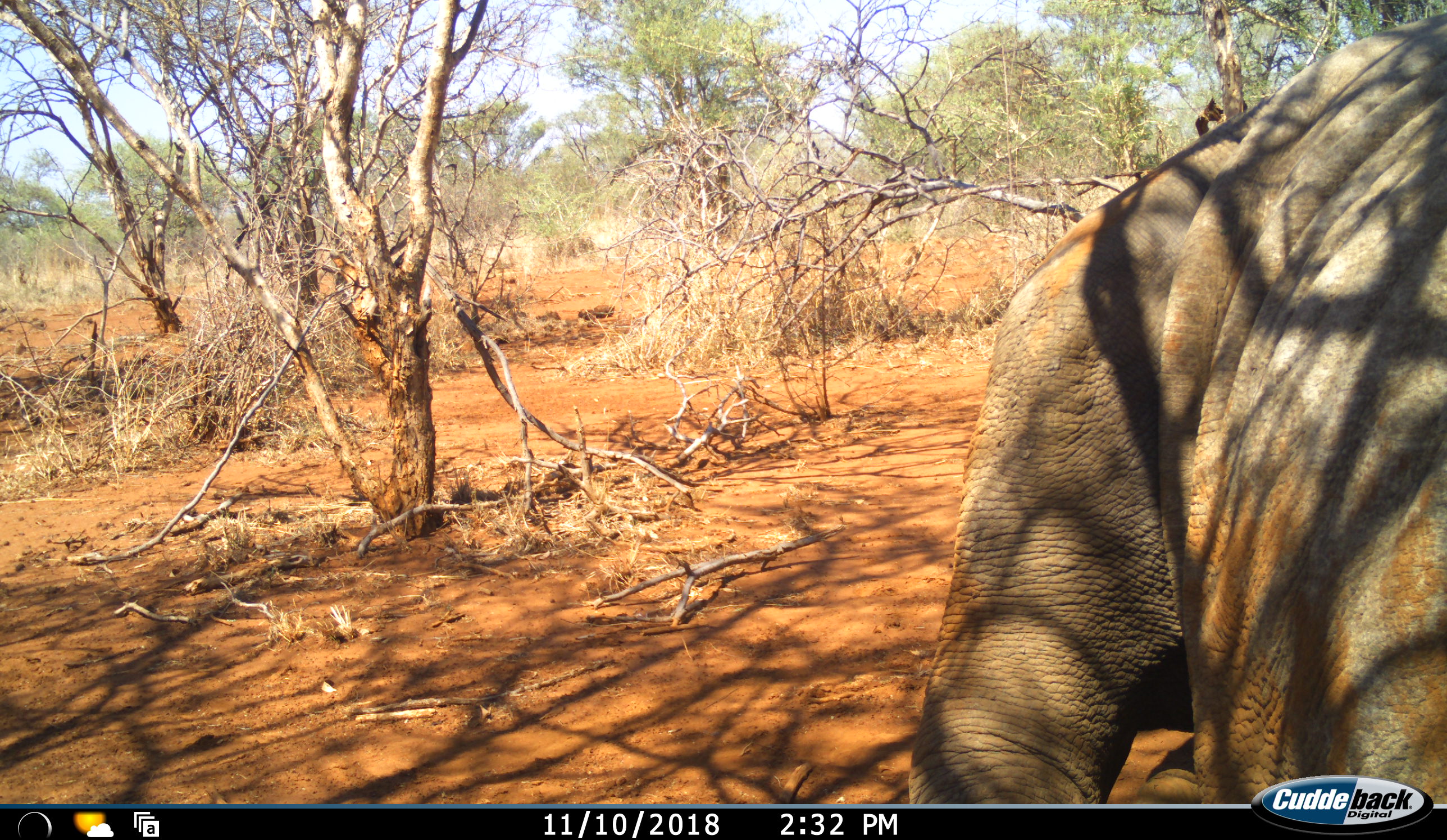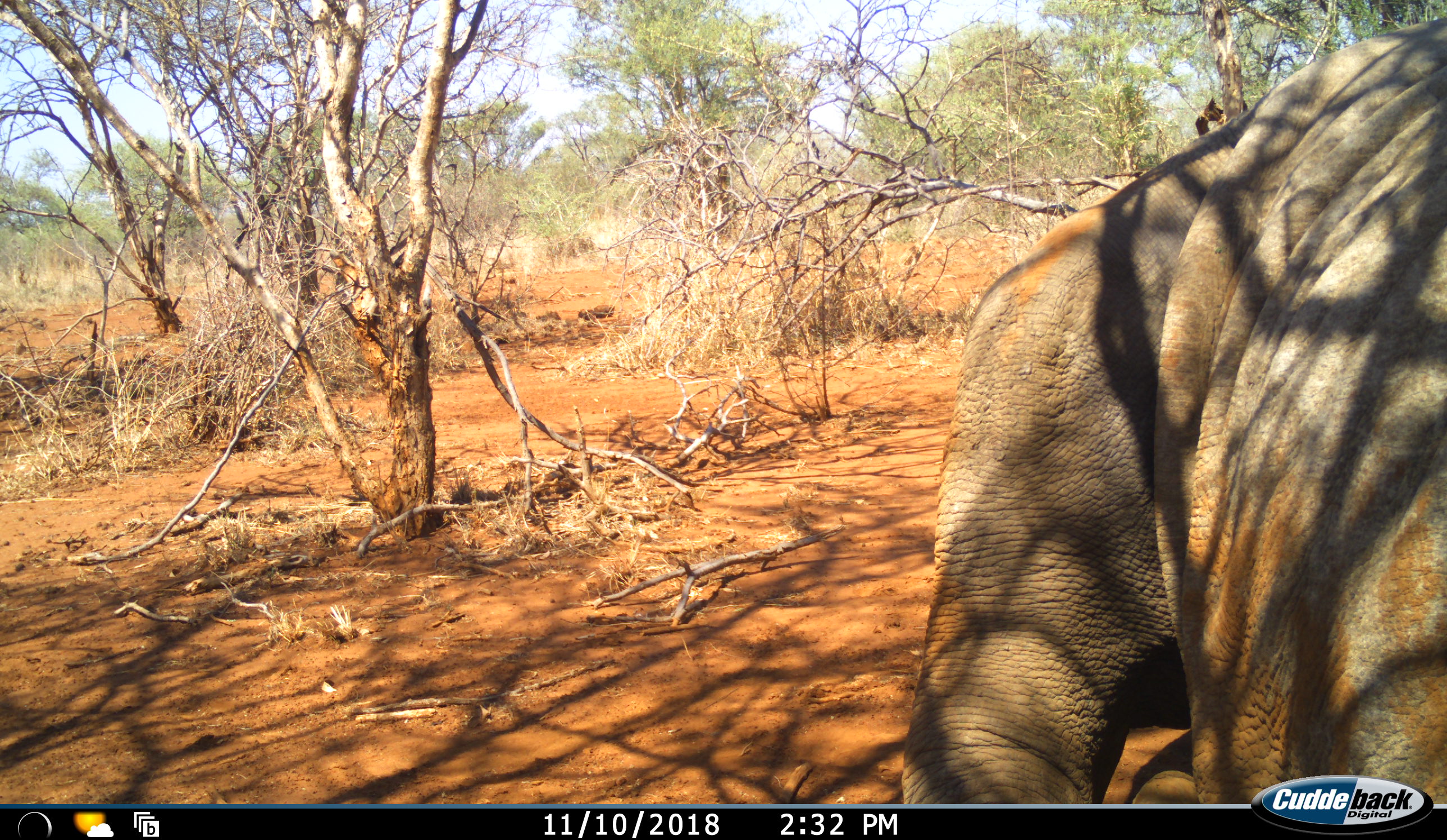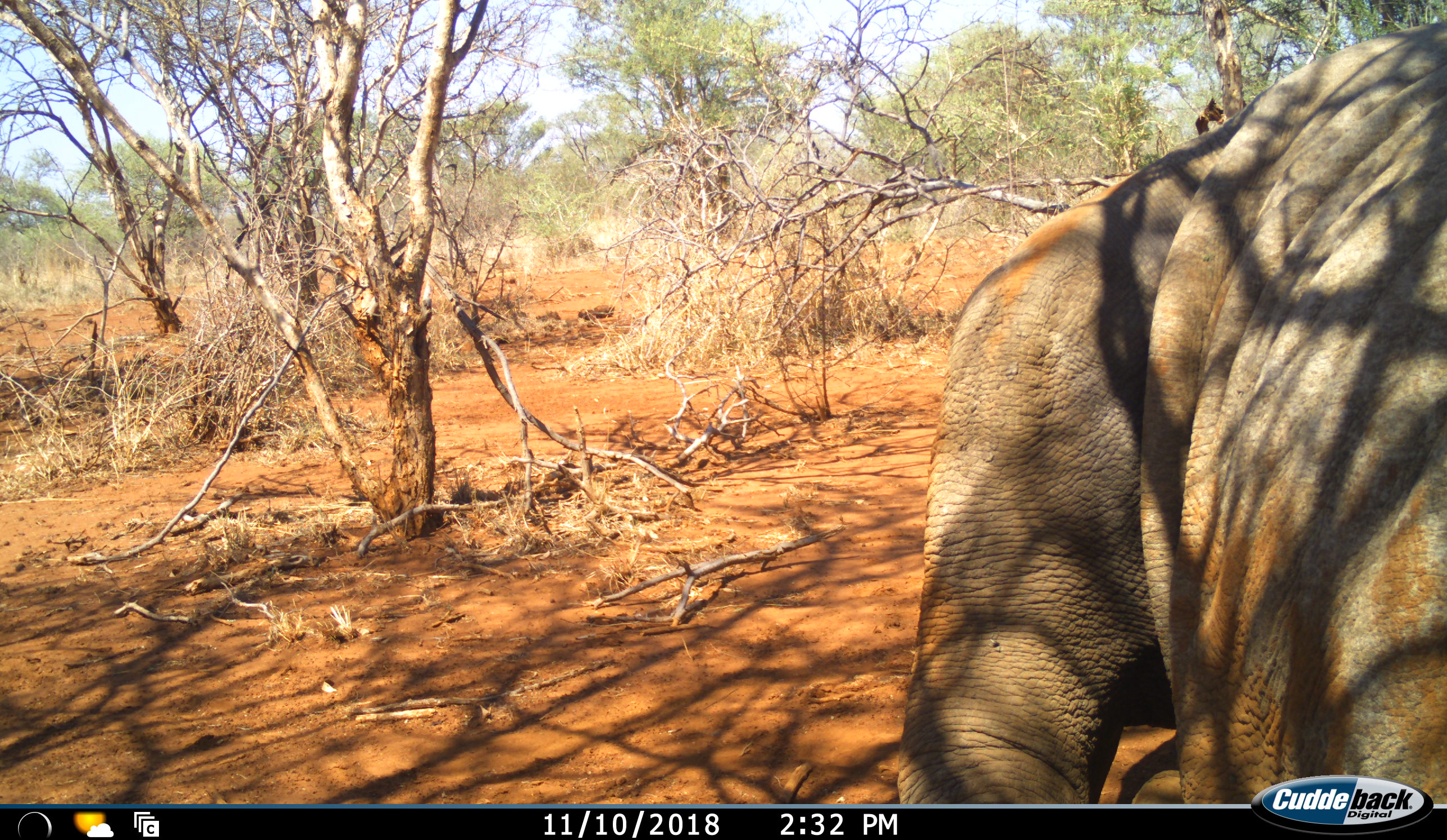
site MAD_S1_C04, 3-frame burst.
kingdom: Animalia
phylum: Chordata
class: Mammalia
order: Proboscidea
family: Elephantidae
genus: Loxodonta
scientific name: Loxodonta africana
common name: african bush elephant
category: elephant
Elephant (african bush elephant) (Loxodonta africana), count 1. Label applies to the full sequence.